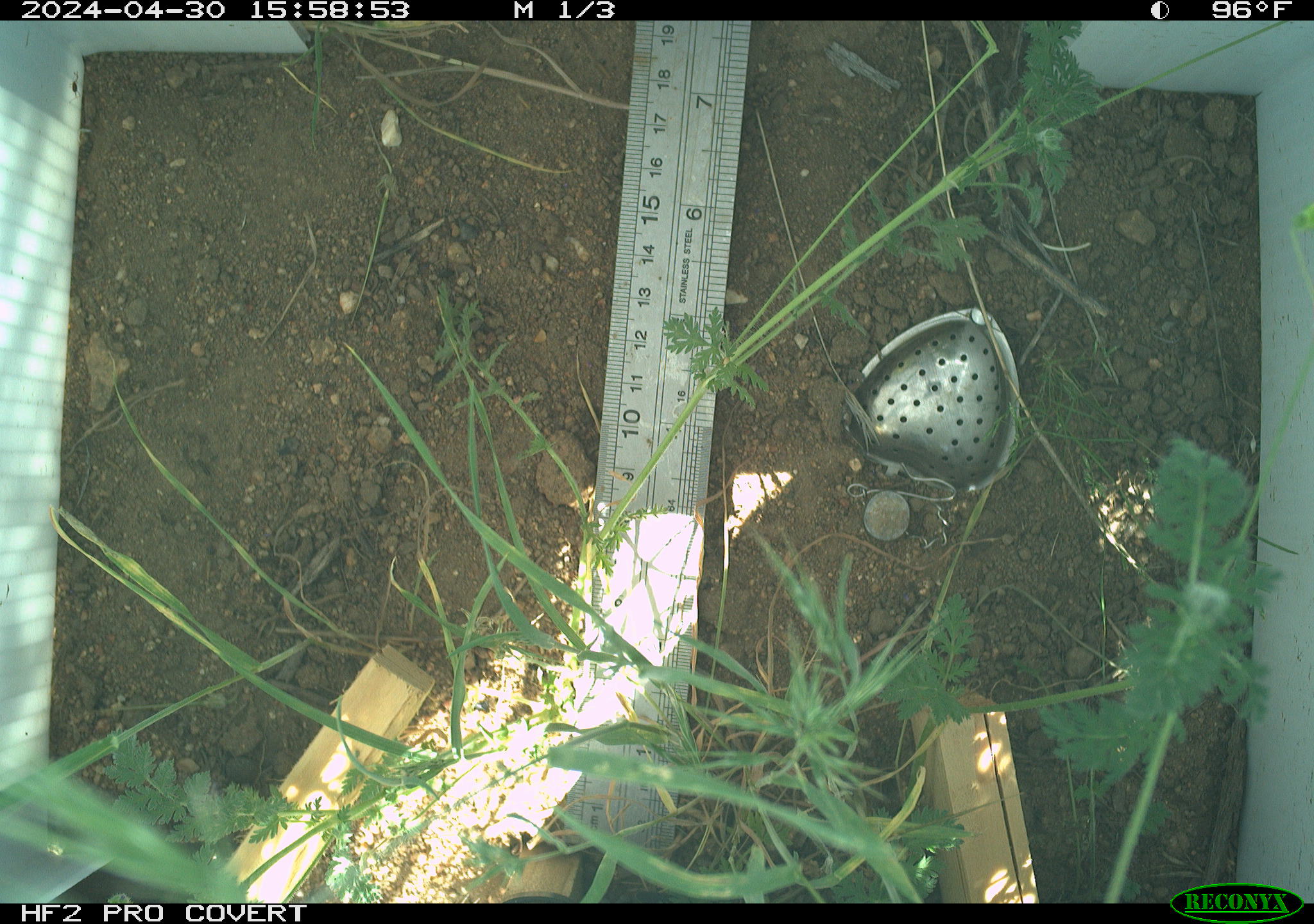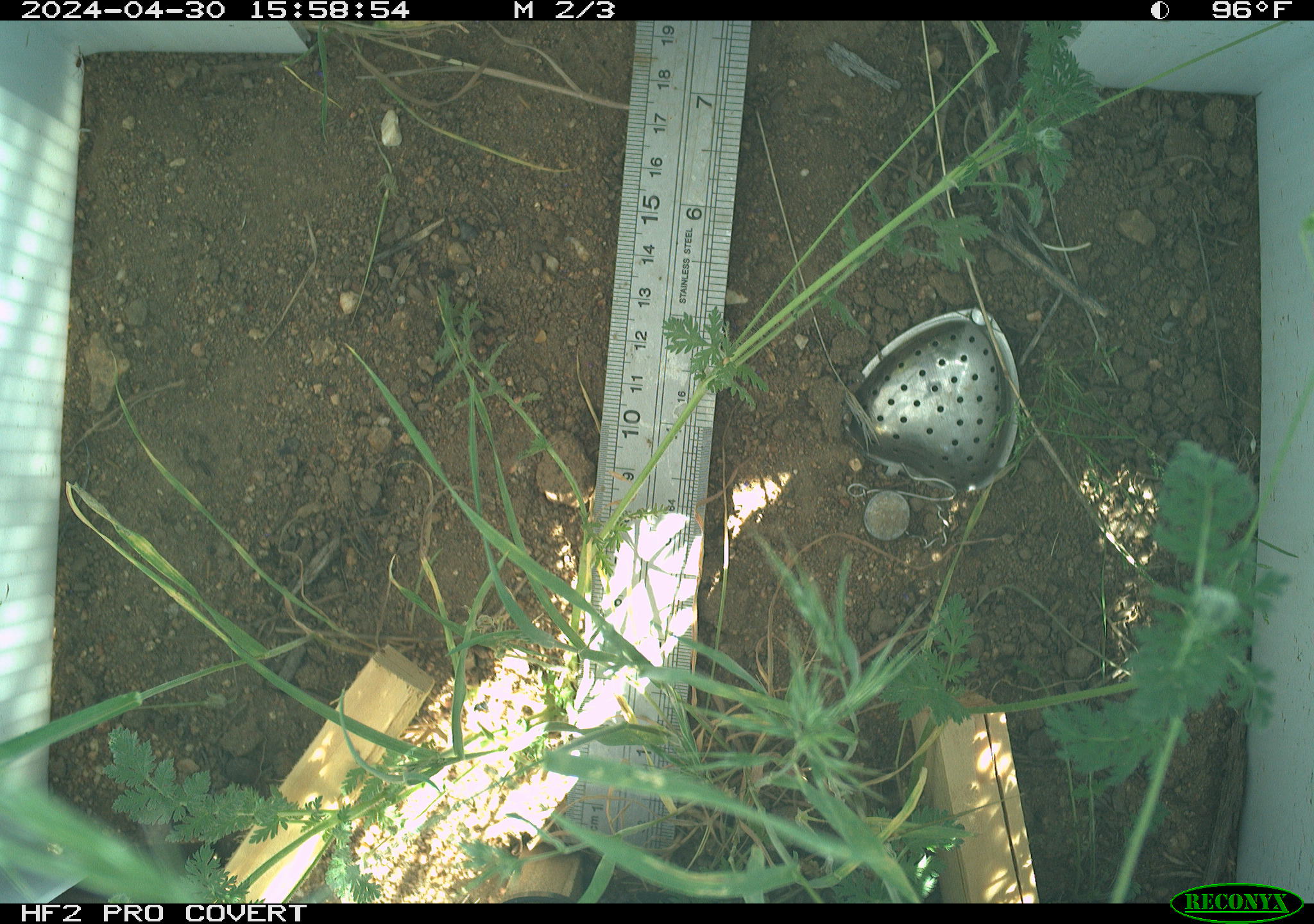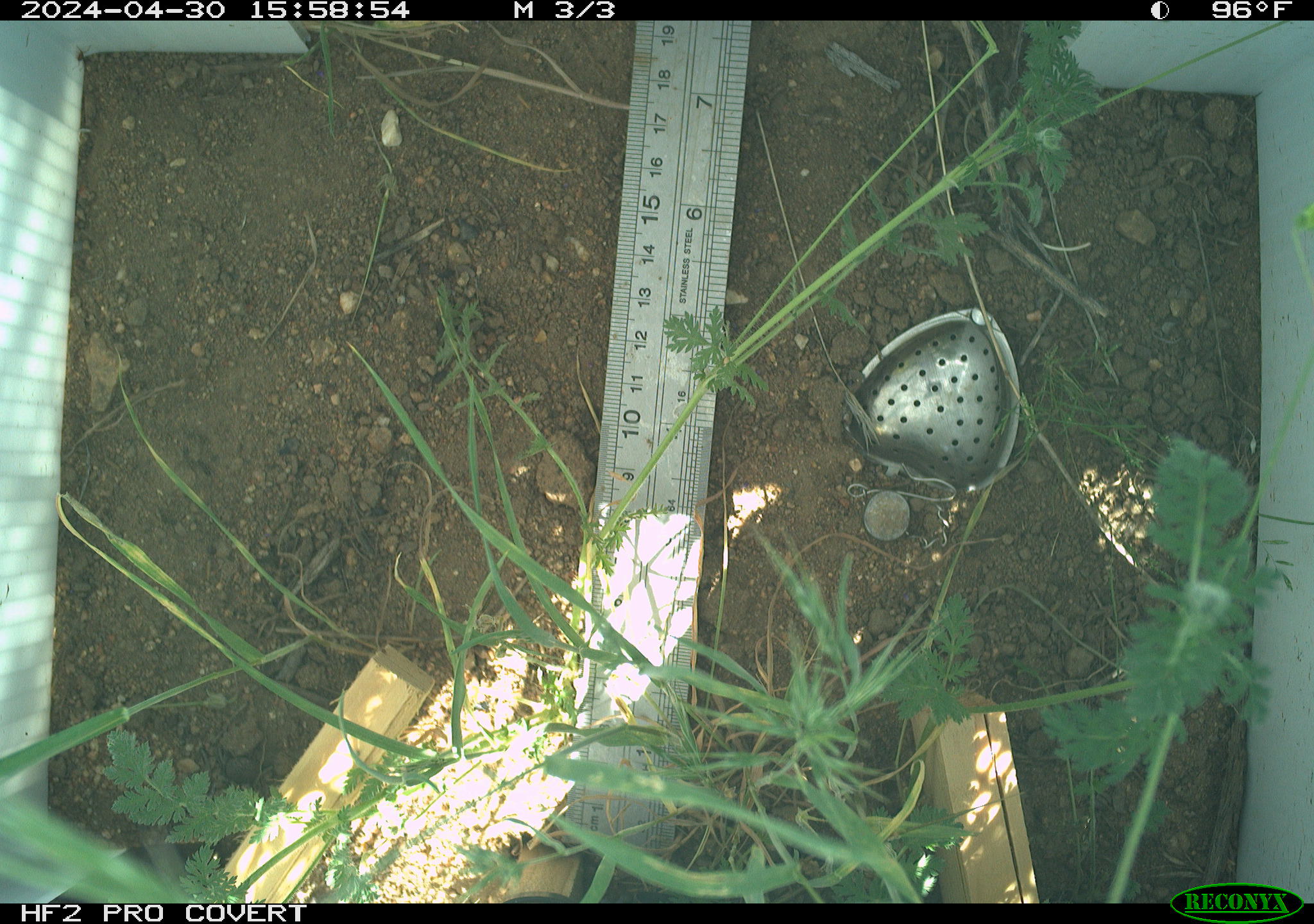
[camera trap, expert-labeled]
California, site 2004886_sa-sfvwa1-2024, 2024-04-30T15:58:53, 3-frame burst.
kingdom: Animalia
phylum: Arthropoda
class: Insecta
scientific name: Insecta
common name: insect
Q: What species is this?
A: Insect (Insecta).